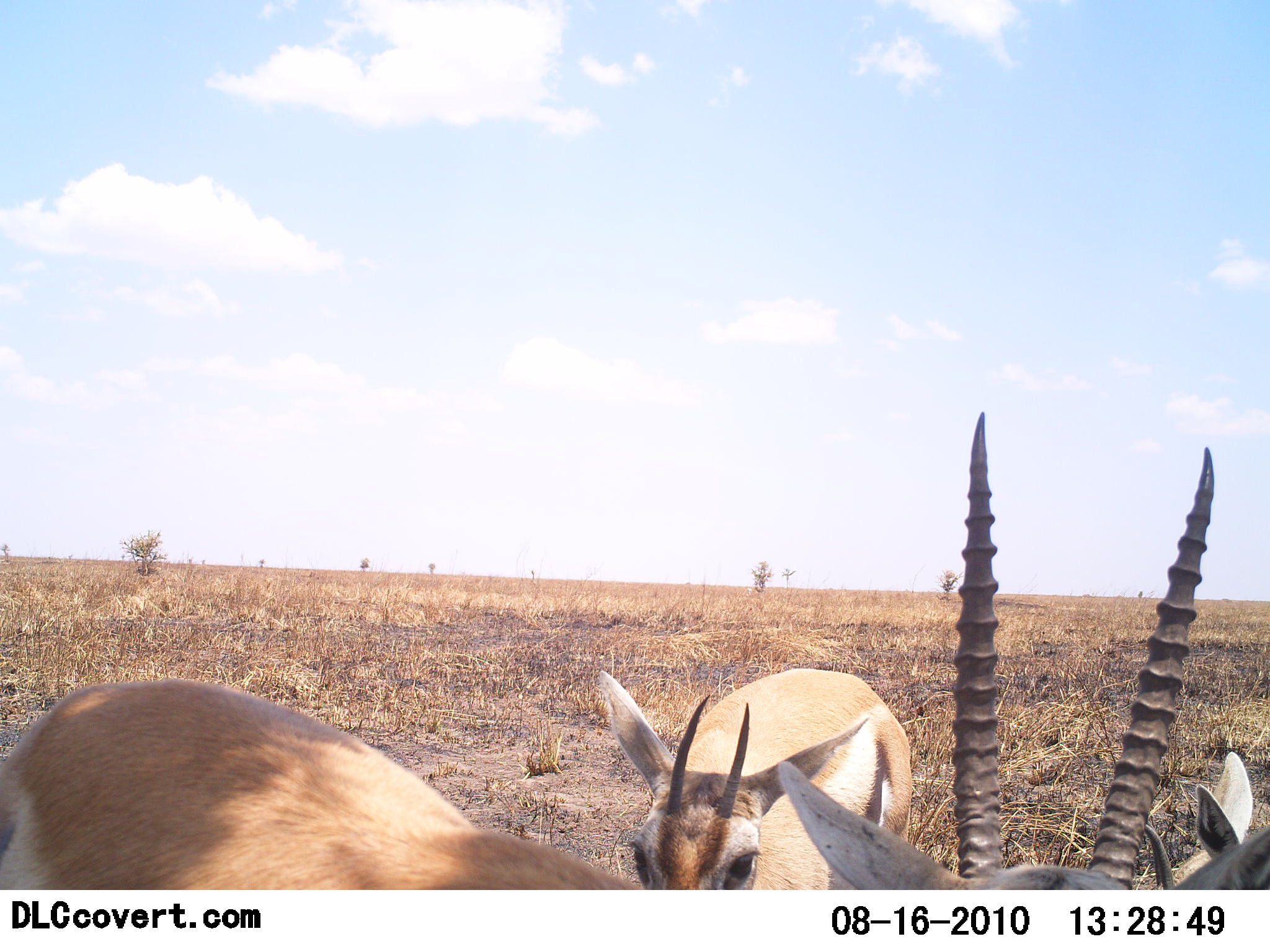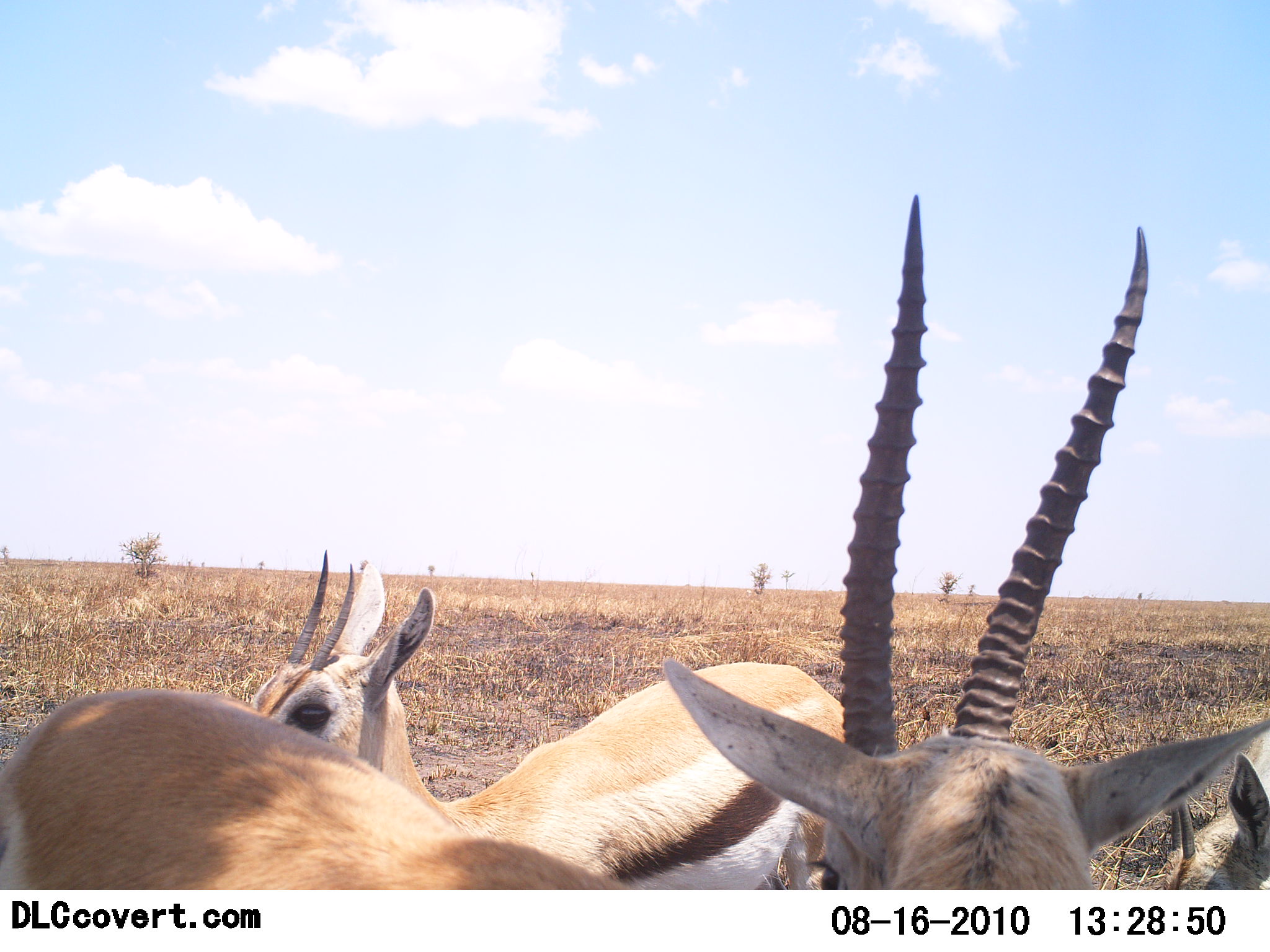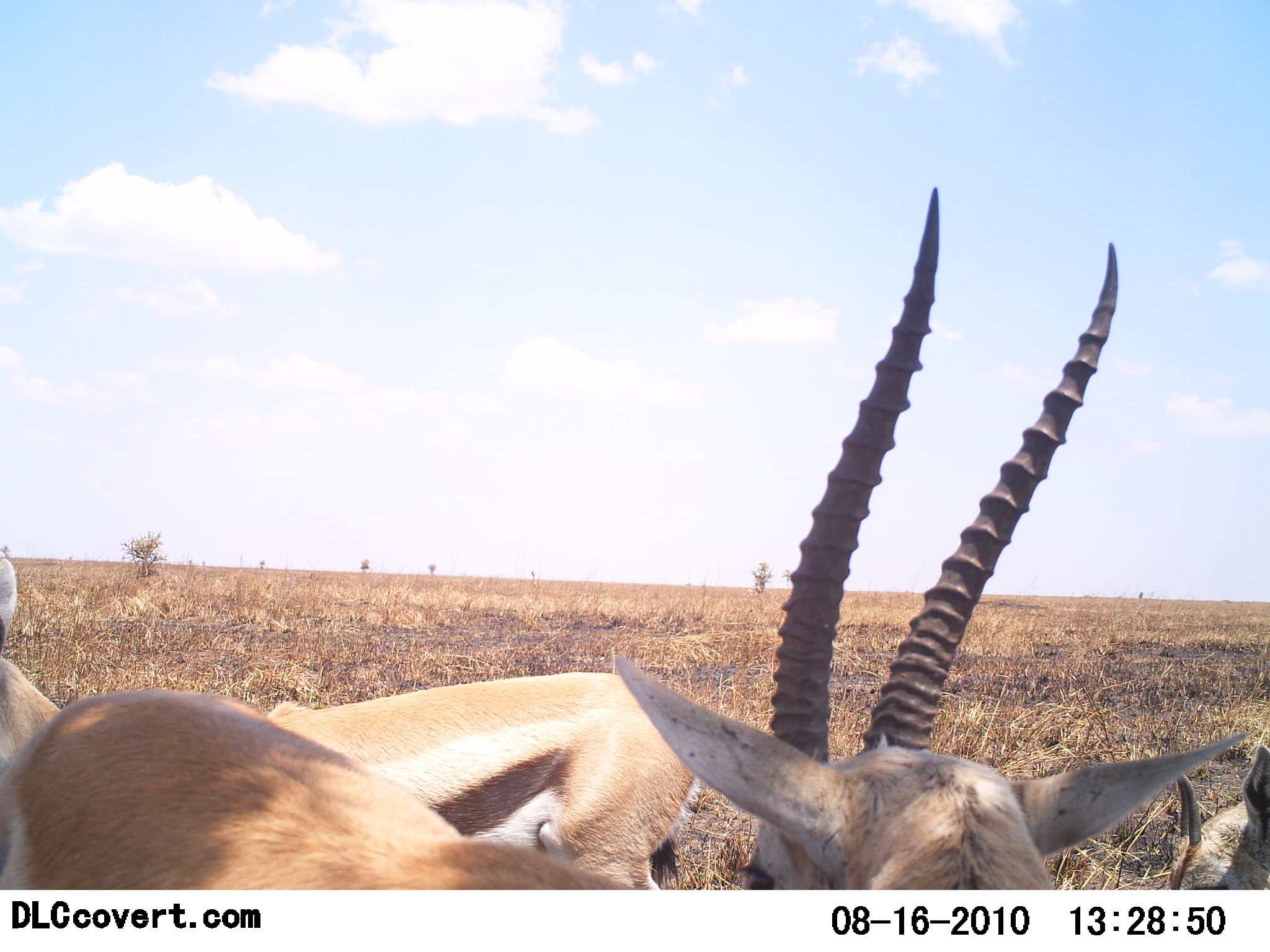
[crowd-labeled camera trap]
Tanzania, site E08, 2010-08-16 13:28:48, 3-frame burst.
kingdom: Animalia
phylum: Chordata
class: Mammalia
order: Artiodactyla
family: Bovidae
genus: Eudorcas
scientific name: Eudorcas thomsonii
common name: thomson's gazelle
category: gazellethomsons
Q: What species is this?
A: Gazellethomsons (thomson's gazelle) (Eudorcas thomsonii).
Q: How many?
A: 3.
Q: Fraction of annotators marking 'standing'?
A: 100%.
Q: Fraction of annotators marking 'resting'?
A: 5%.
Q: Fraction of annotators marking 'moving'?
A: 37%.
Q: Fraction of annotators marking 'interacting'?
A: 5%.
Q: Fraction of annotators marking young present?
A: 5%.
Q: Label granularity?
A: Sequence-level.